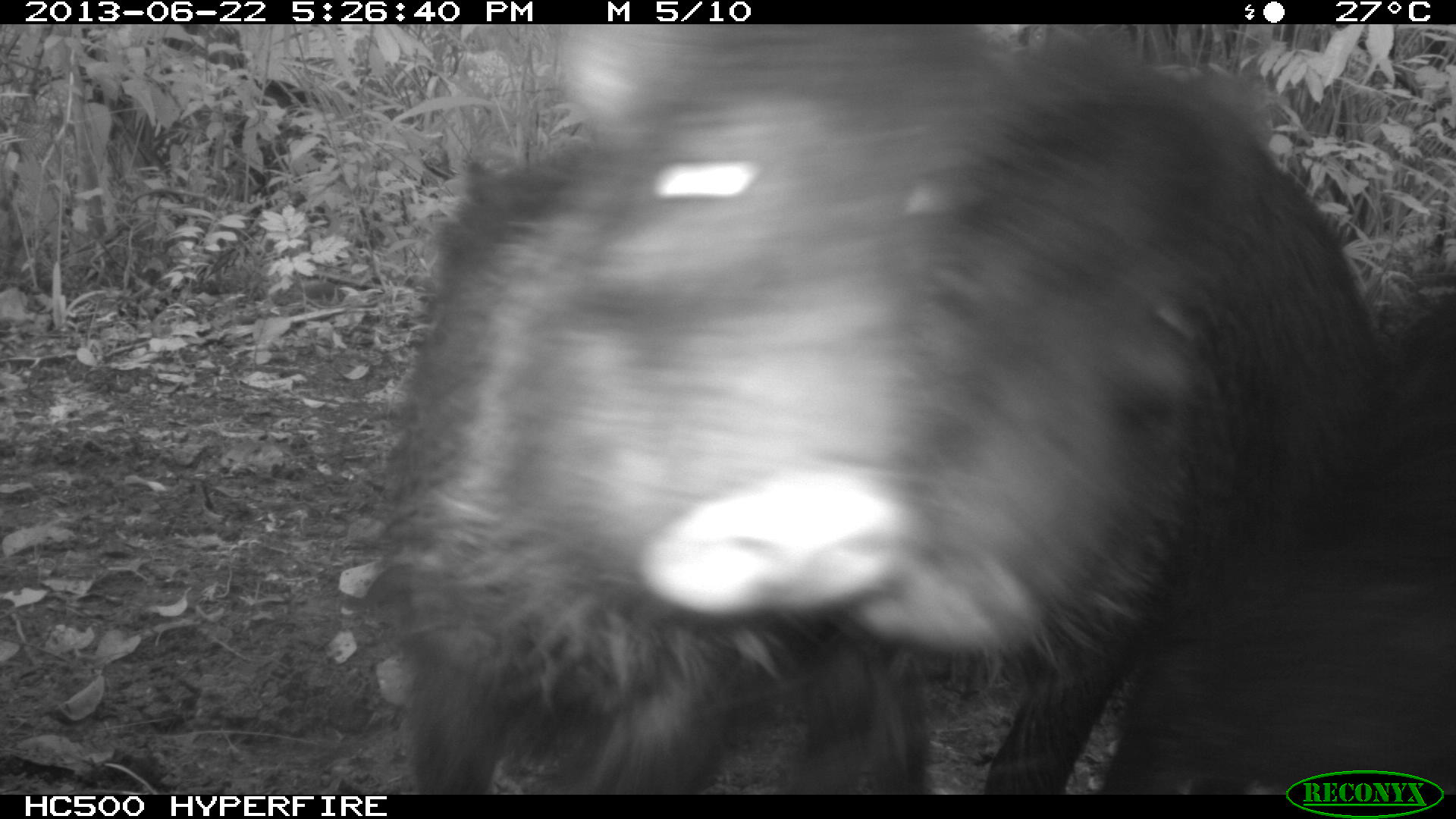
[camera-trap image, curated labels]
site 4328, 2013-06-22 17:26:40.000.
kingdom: Animalia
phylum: Chordata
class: Mammalia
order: Artiodactyla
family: Tayassuidae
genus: Tayassu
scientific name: Tayassu pecari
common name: white-lipped peccary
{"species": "Tayassu pecari (white-lipped peccary)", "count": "13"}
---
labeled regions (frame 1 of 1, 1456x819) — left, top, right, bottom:
tayassu pecari: 378, 22, 1384, 794; 1093, 284, 1456, 794